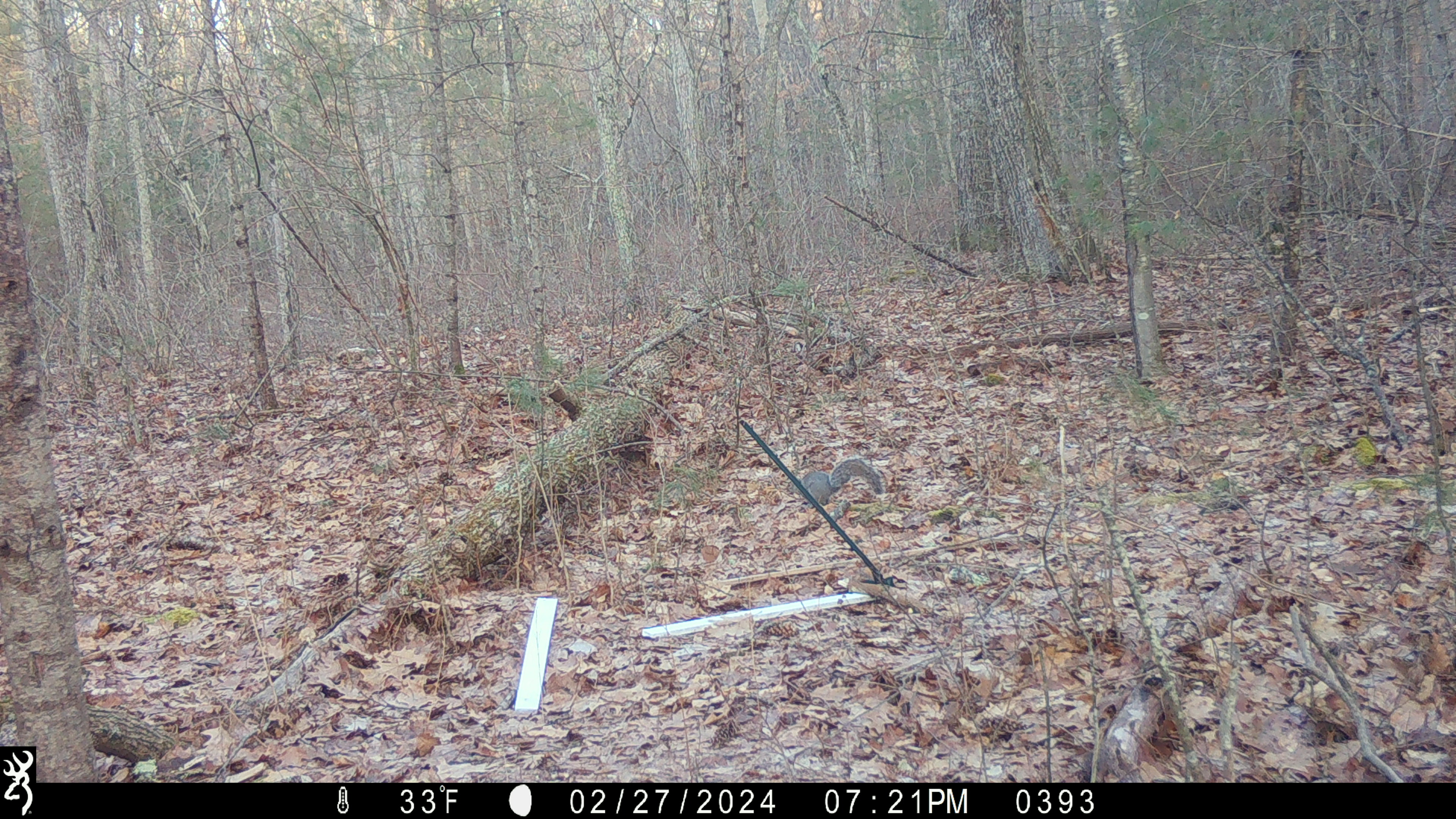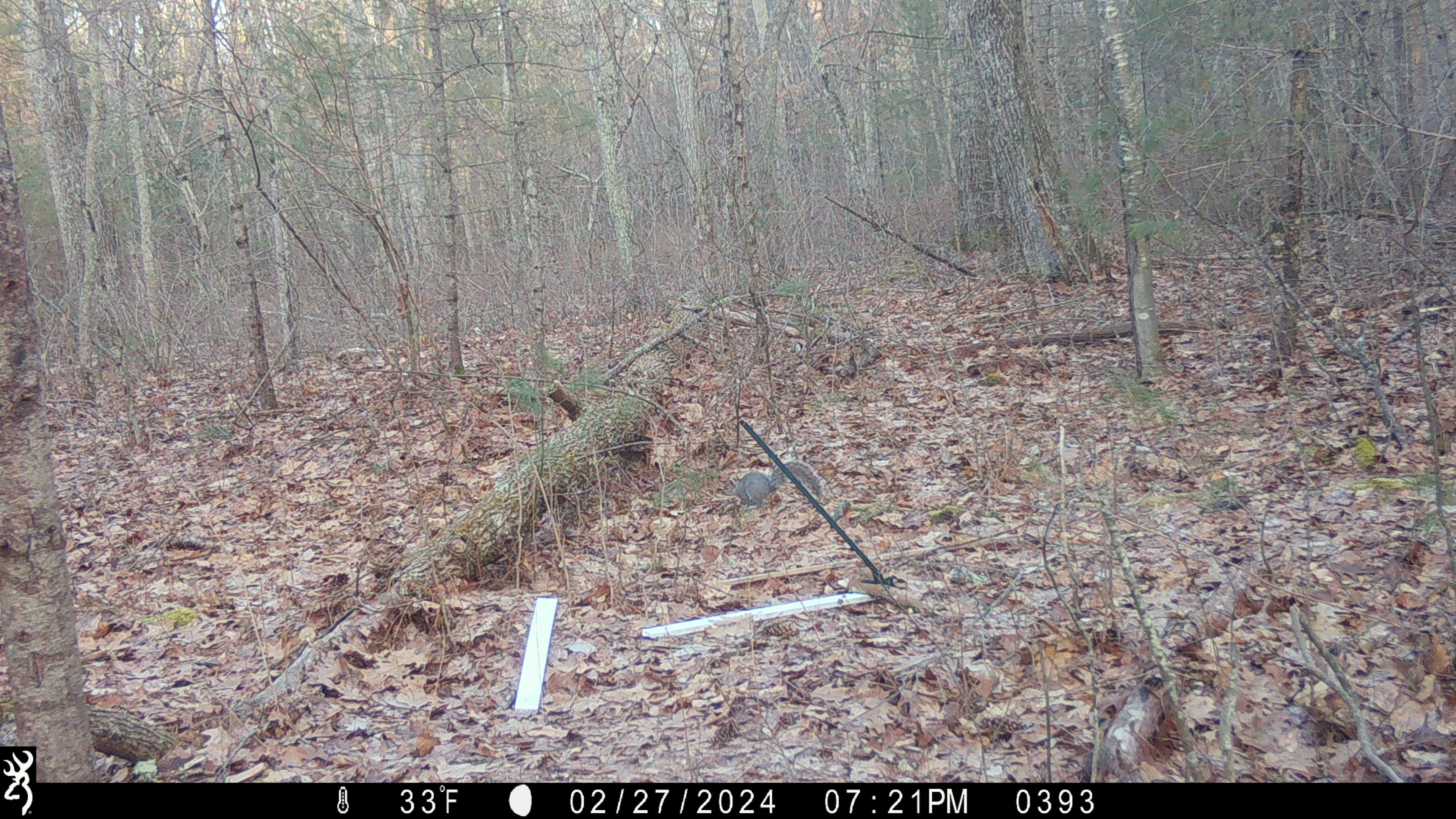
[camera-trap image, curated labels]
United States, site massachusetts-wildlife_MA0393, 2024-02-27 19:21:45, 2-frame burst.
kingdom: Animalia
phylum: Chordata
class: Mammalia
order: Rodentia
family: Sciuridae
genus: Sciurus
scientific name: Sciurus carolinensis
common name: gray squirrel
Gray squirrel (Sciurus carolinensis).